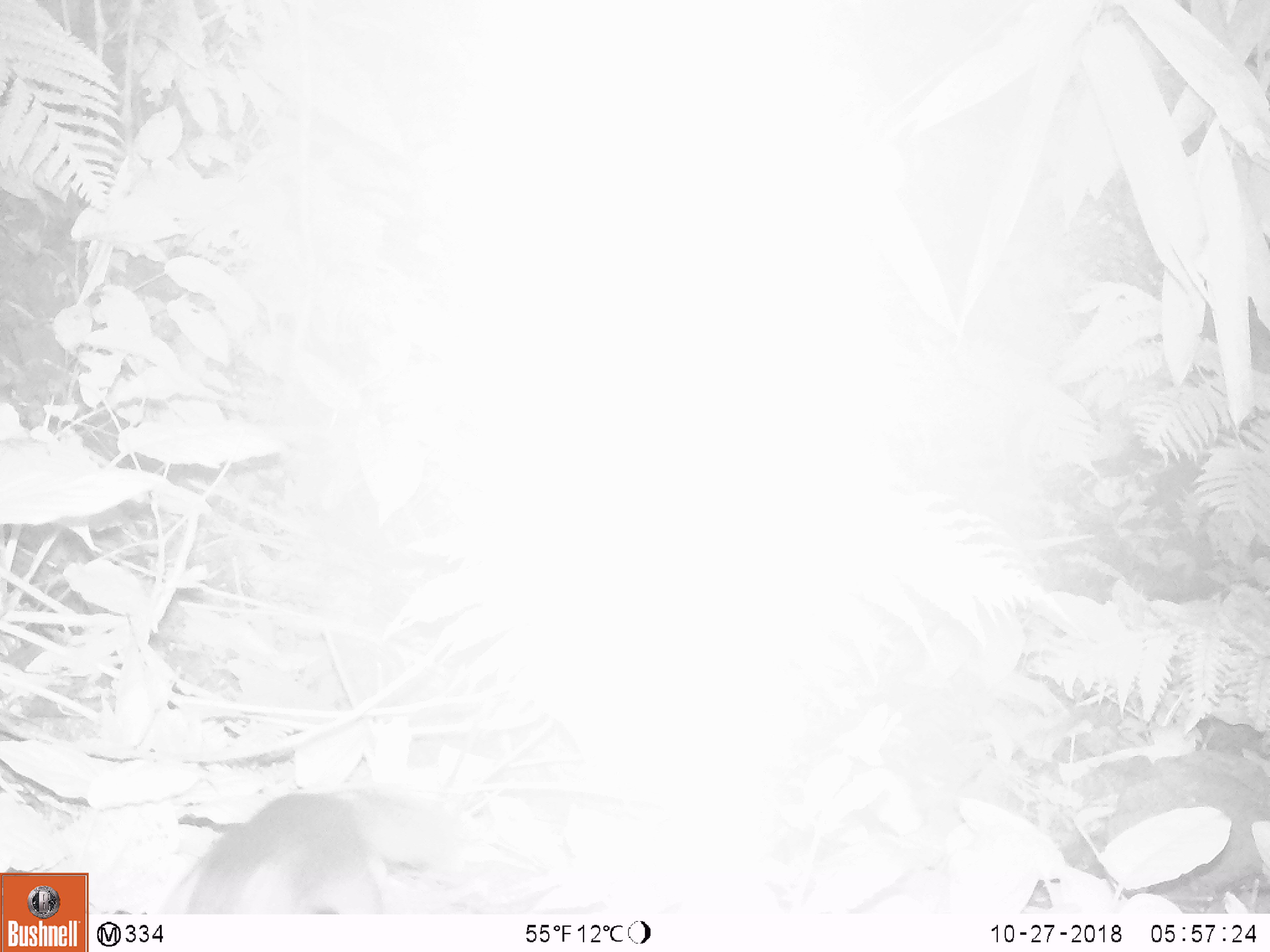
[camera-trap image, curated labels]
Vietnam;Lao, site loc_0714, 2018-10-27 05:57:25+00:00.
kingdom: Animalia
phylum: Chordata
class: Mammalia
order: Carnivora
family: Mustelidae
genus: Melogale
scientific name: Melogale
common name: ferret badger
Ferret badger (Melogale). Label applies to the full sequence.